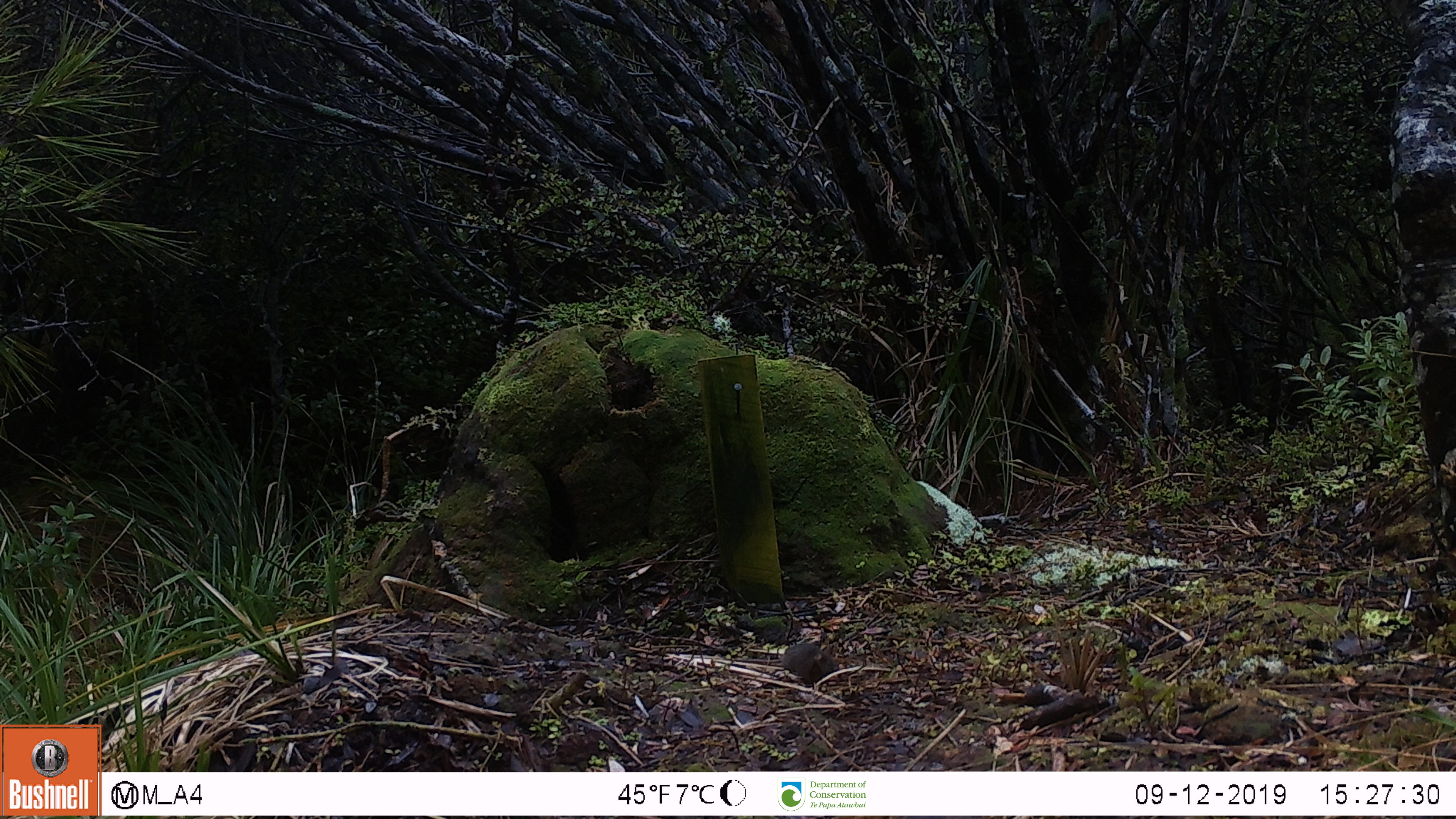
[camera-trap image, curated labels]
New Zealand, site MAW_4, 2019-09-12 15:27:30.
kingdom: Animalia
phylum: Chordata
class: Mammalia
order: Rodentia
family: Muridae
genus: Mus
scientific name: Mus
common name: mouse